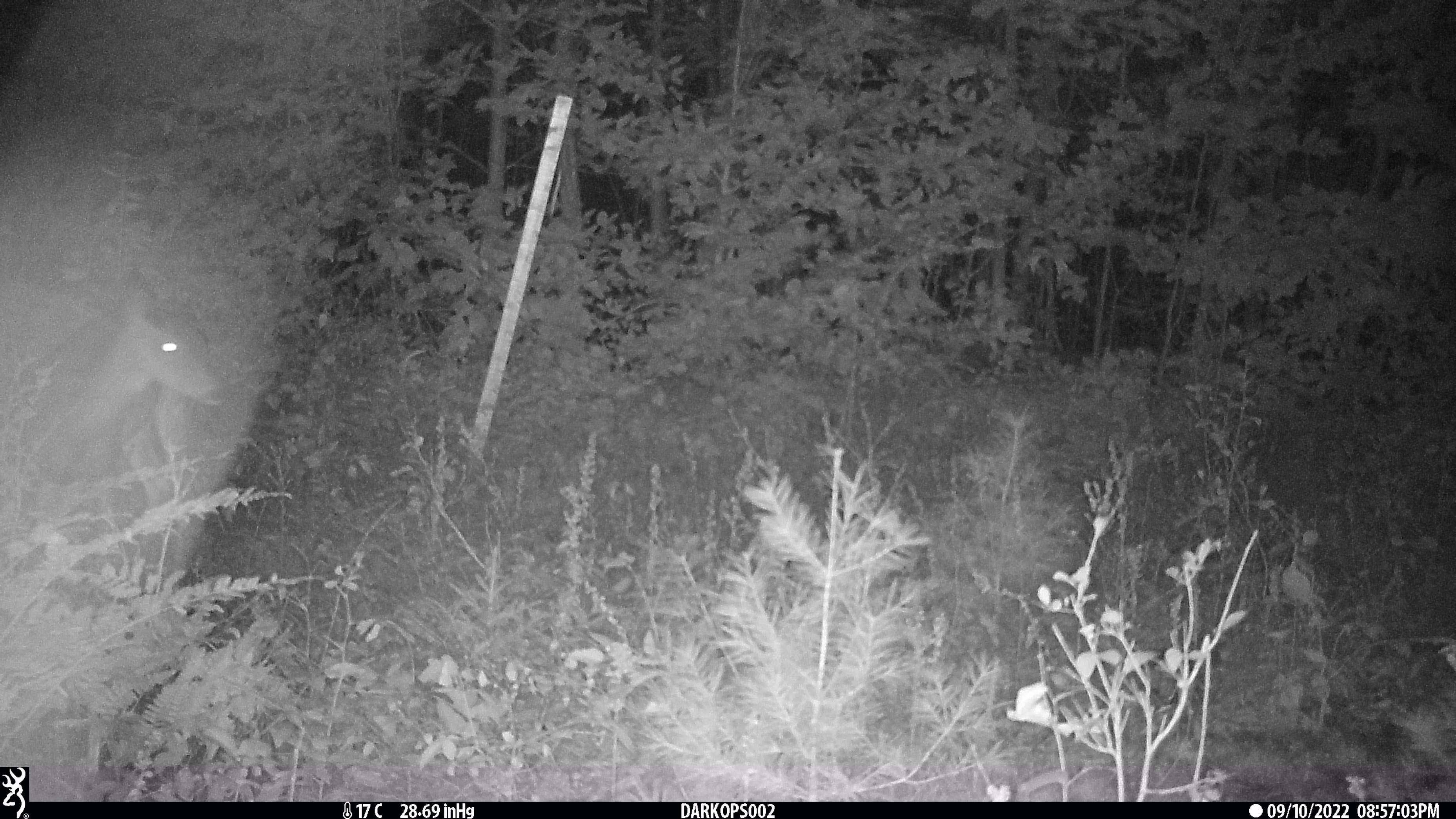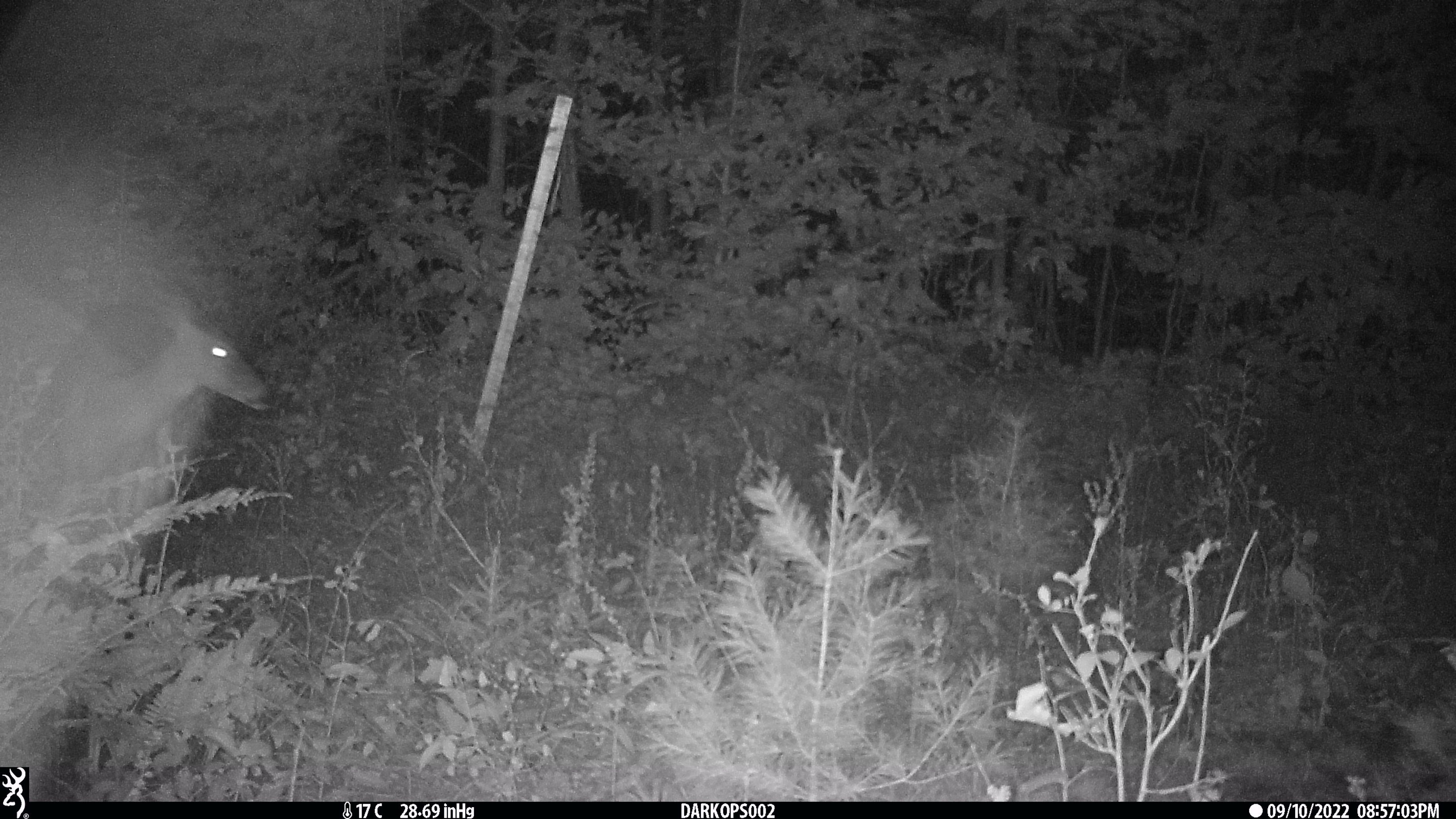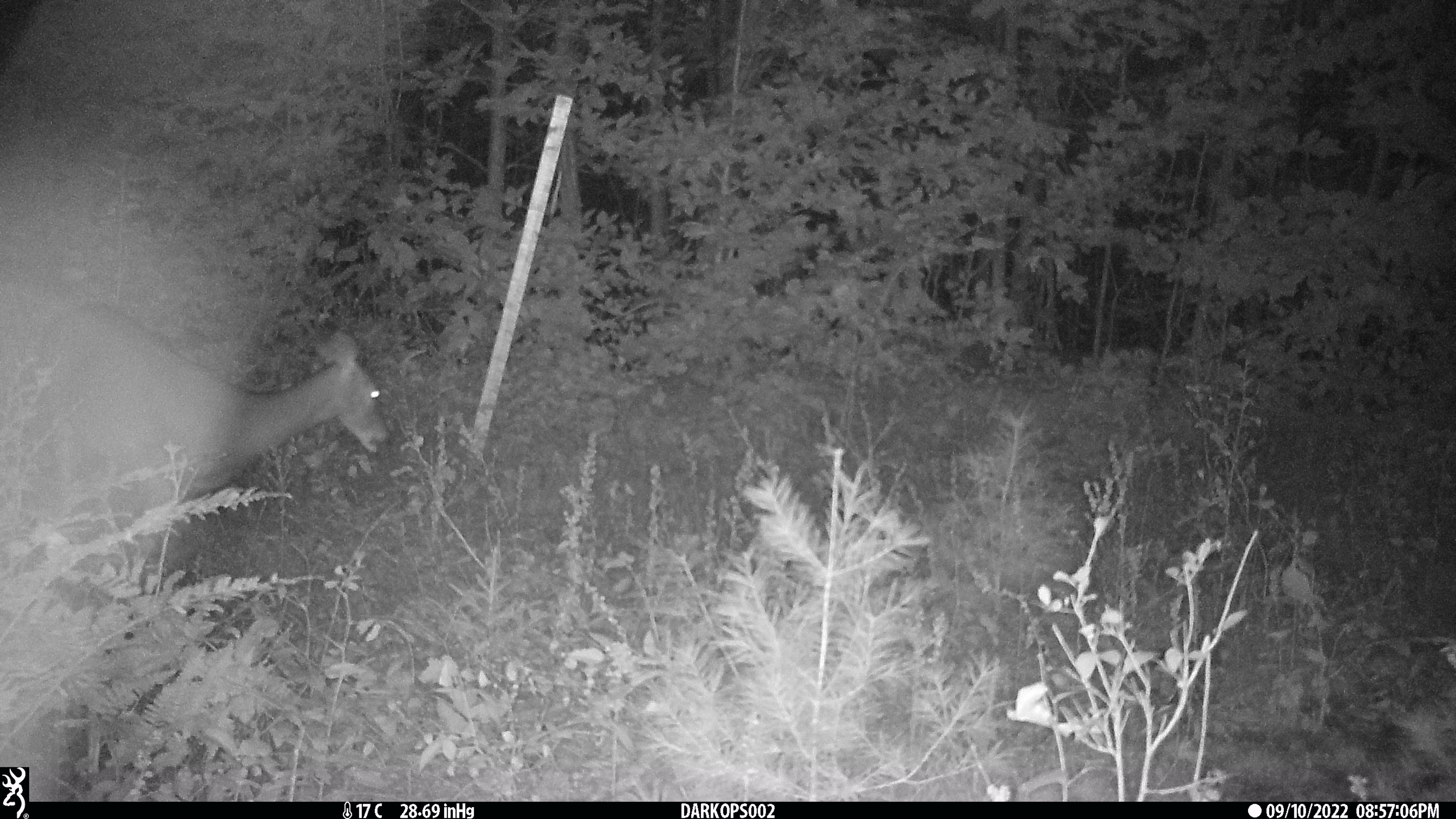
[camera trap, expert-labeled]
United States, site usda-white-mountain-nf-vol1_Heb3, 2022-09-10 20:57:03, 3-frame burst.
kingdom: Animalia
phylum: Chordata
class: Mammalia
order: Artiodactyla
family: Cervidae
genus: Odocoileus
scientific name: Odocoileus virginianus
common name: white-tailed deer